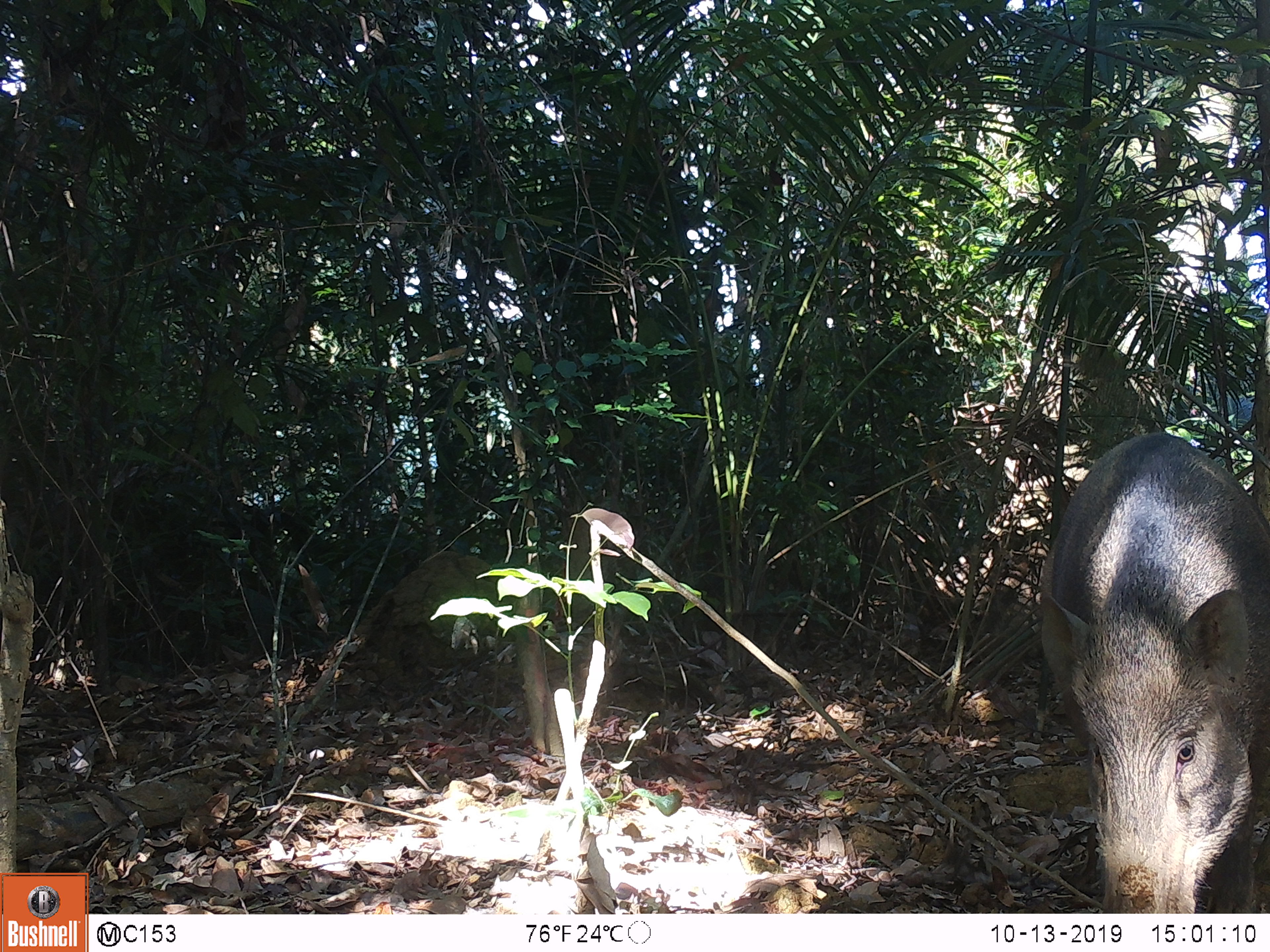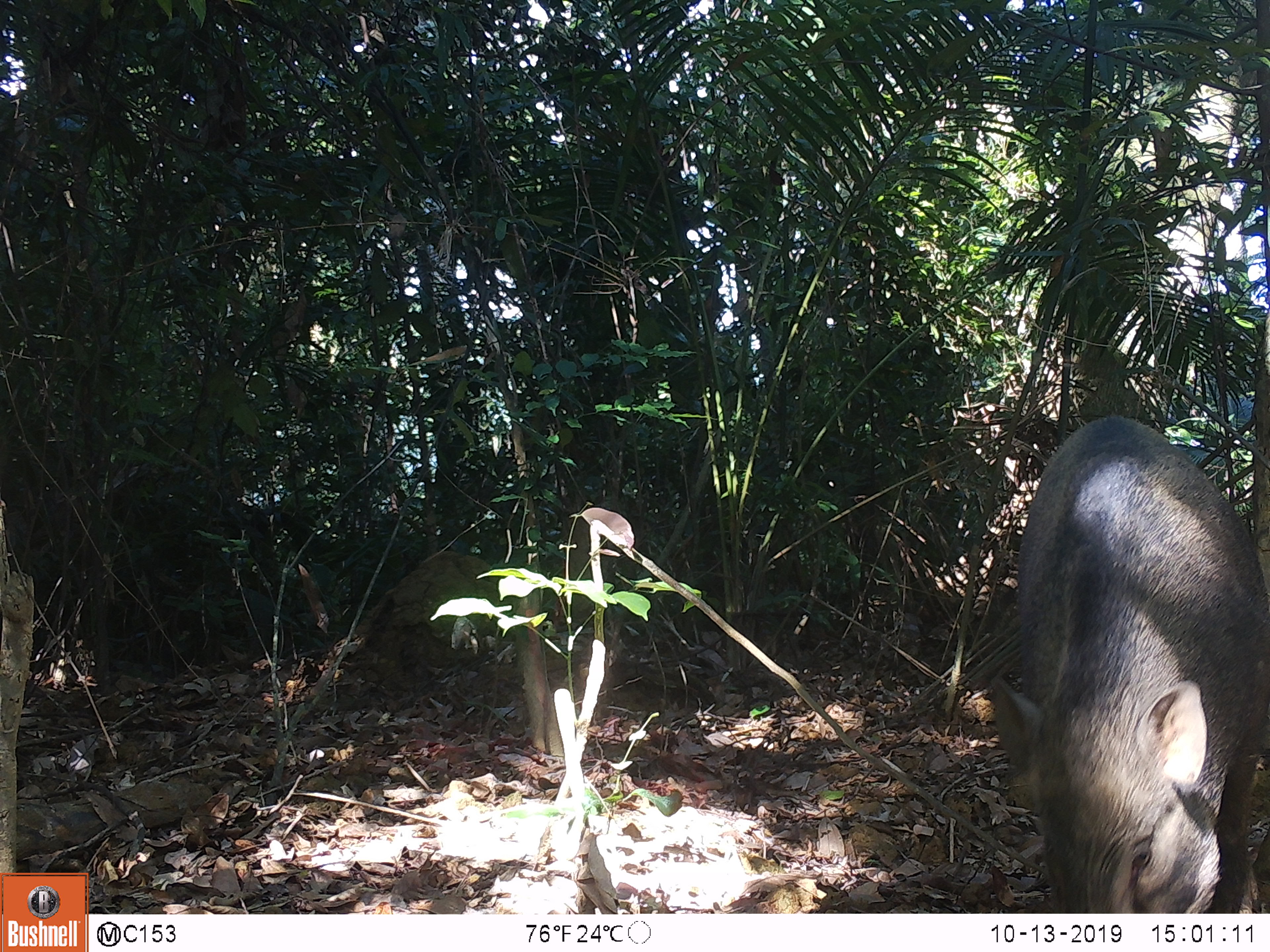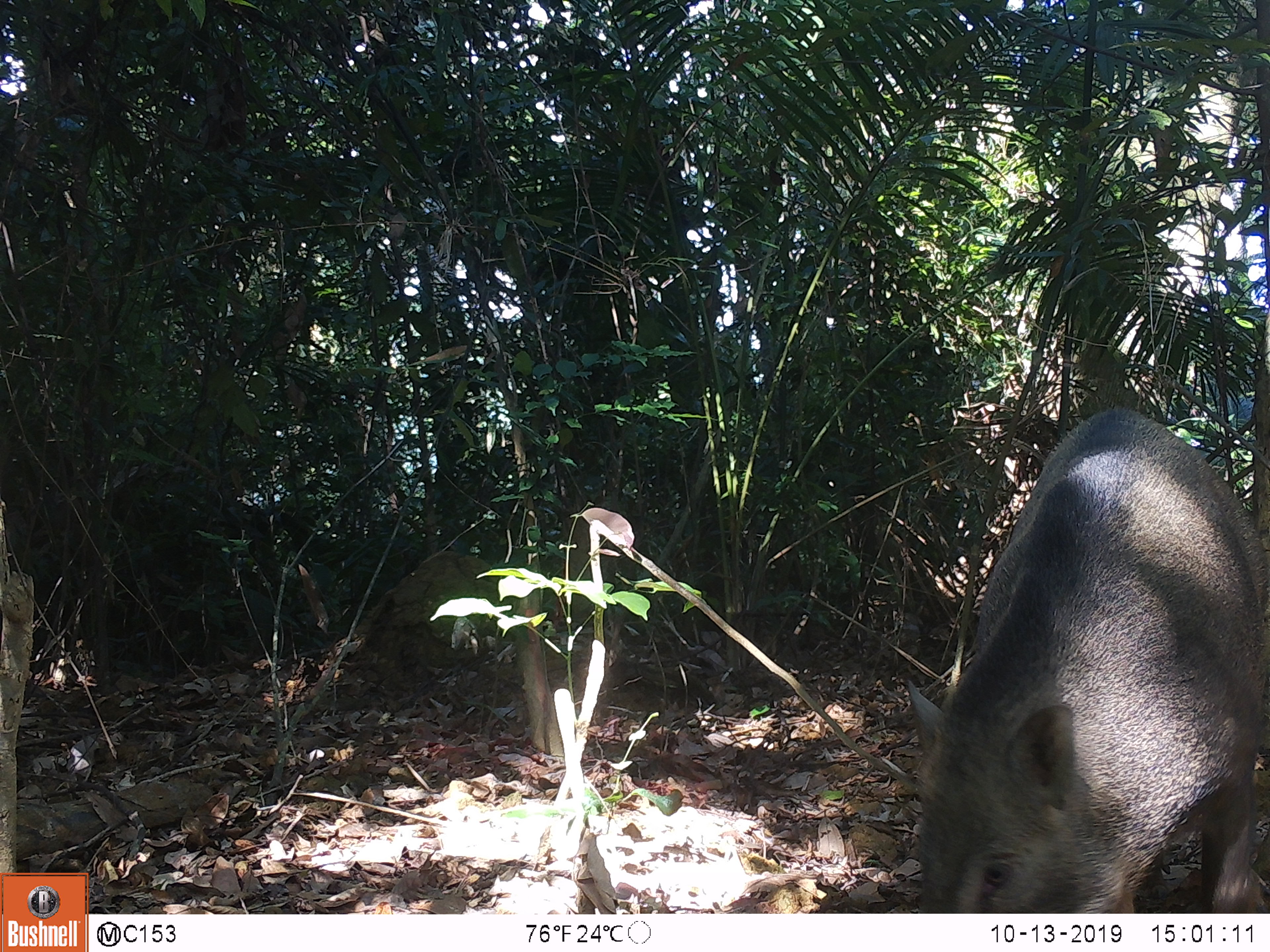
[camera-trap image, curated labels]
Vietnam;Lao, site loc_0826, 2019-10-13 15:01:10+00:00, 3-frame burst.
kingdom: Animalia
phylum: Chordata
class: Mammalia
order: Artiodactyla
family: Suidae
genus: Sus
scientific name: Sus scrofa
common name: eurasian wild pig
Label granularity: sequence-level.